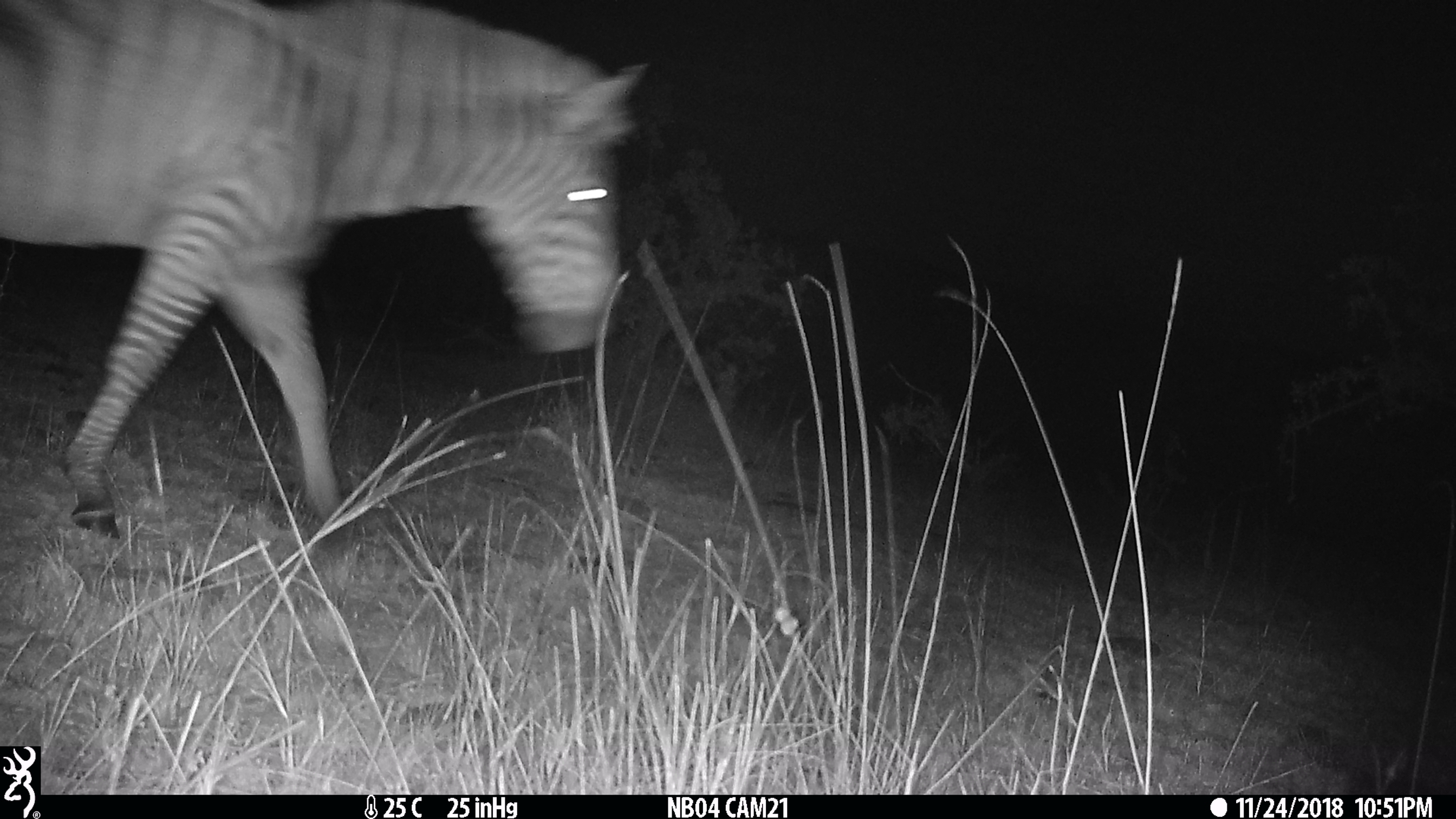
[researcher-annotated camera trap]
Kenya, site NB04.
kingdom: Animalia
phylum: Chordata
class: Mammalia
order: Perissodactyla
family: Equidae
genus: Equus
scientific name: Equus quagga burchellii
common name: burchell's zebra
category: zebra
Zebra (burchell's zebra) (Equus quagga burchellii).